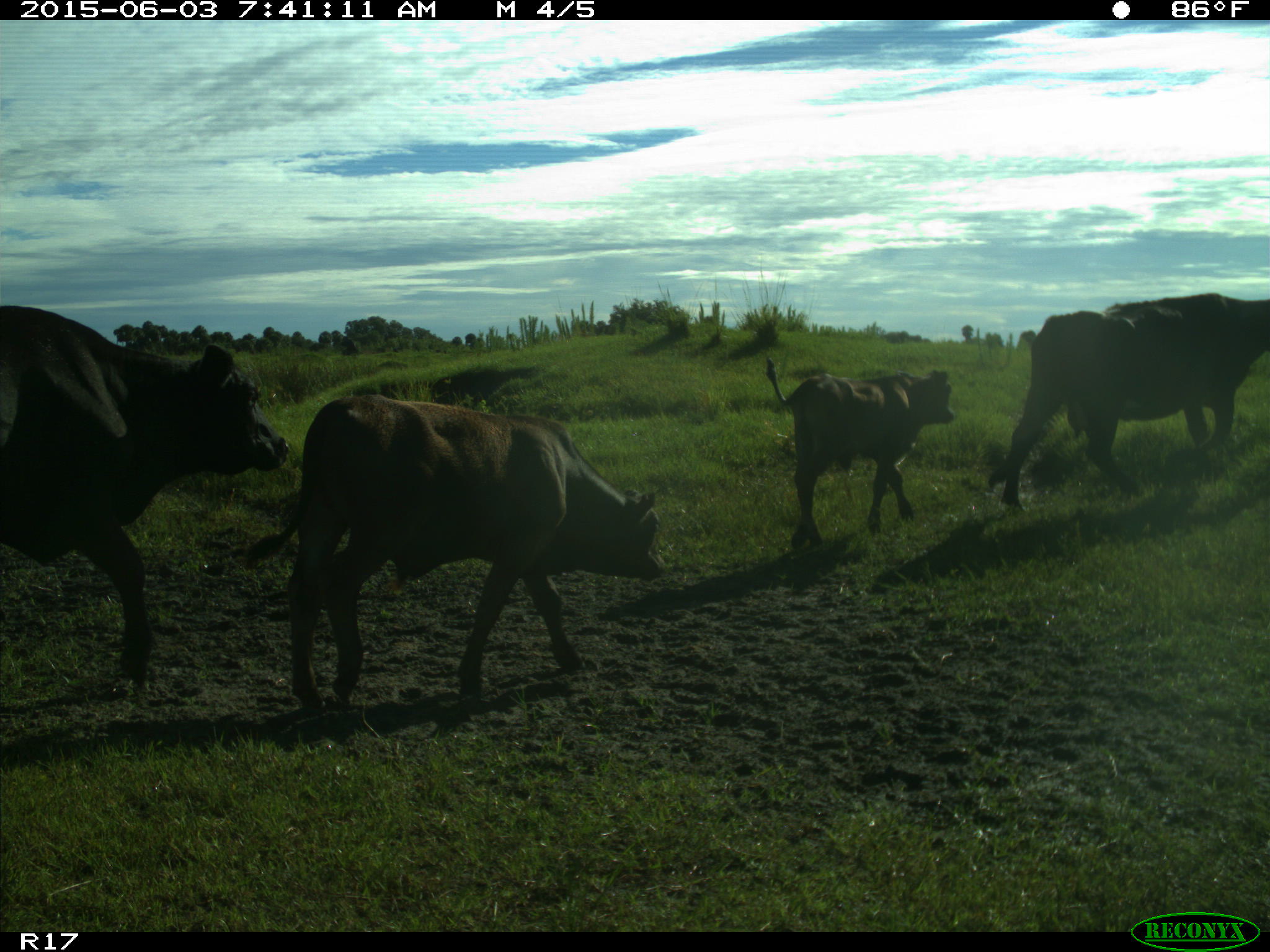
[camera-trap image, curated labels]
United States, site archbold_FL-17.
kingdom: Animalia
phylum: Chordata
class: Mammalia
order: Artiodactyla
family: Bovidae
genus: Bos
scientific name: Bos taurus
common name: domestic cow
Bos taurus (domestic cow).